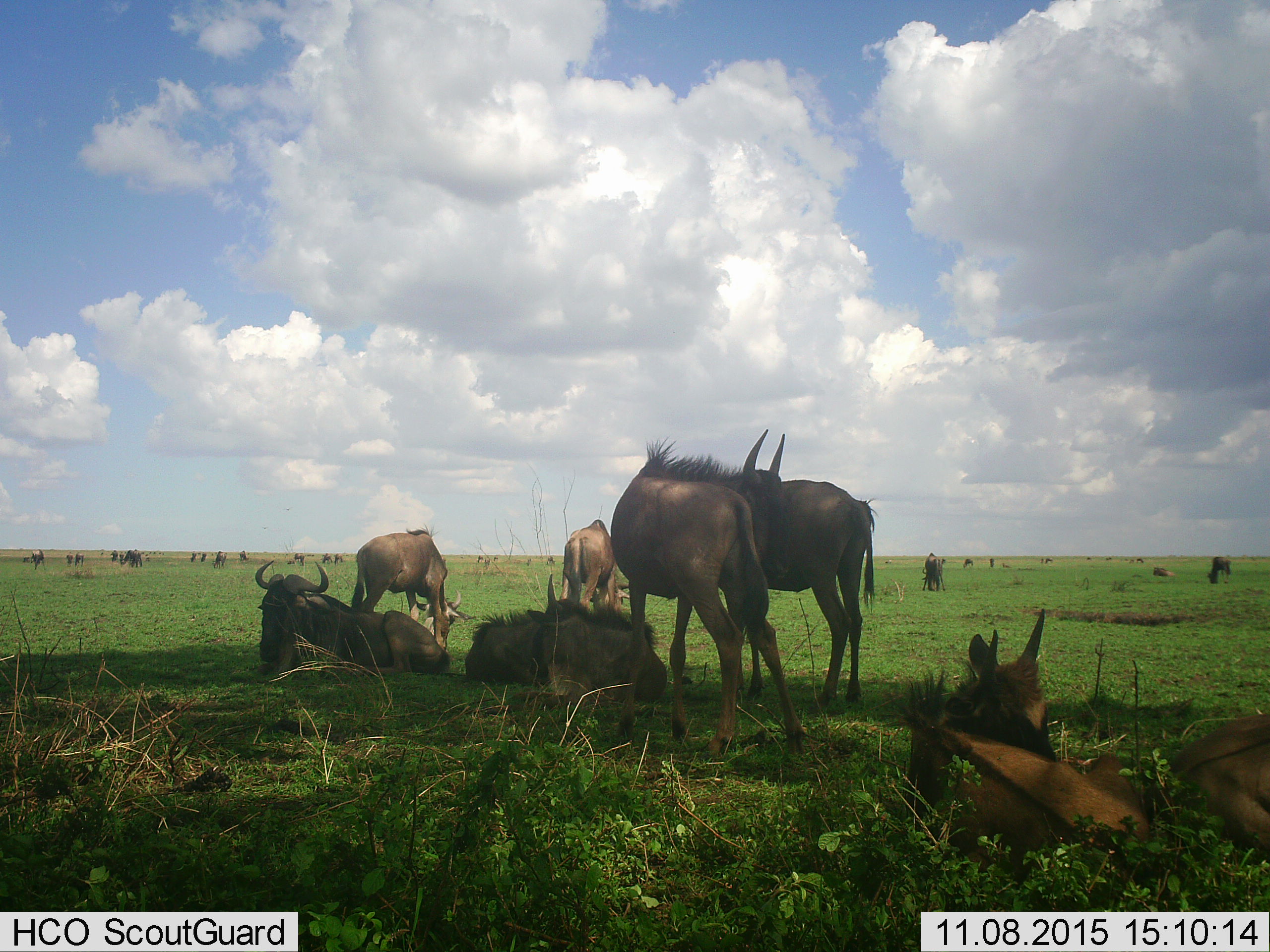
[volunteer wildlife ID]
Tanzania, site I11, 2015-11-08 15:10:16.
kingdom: Animalia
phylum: Chordata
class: Mammalia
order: Artiodactyla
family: Bovidae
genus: Connochaetes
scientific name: Connochaetes taurinus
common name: blue wildebeest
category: wildebeest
Wildebeest (blue wildebeest) (Connochaetes taurinus), count 11-50. Behavior (volunteer vote fractions): standing 62%, resting 100%, moving 12%, interacting 12%. Young present (vote fraction): 38%. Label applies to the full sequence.